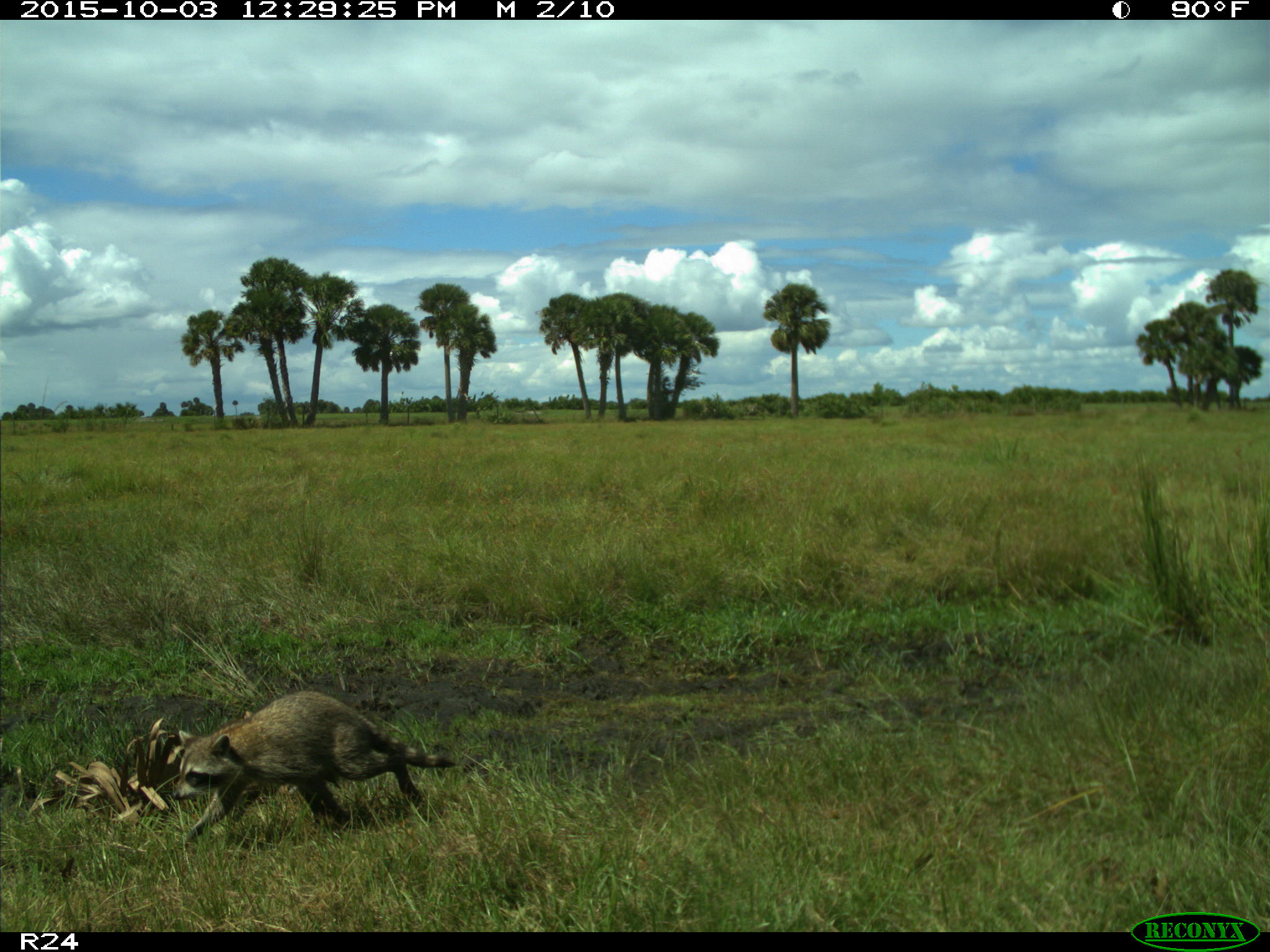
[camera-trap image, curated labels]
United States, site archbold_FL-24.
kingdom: Animalia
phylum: Chordata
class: Mammalia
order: Carnivora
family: Procyonidae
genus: Procyon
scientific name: Procyon lotor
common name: common raccoon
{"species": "Procyon lotor (common raccoon)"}